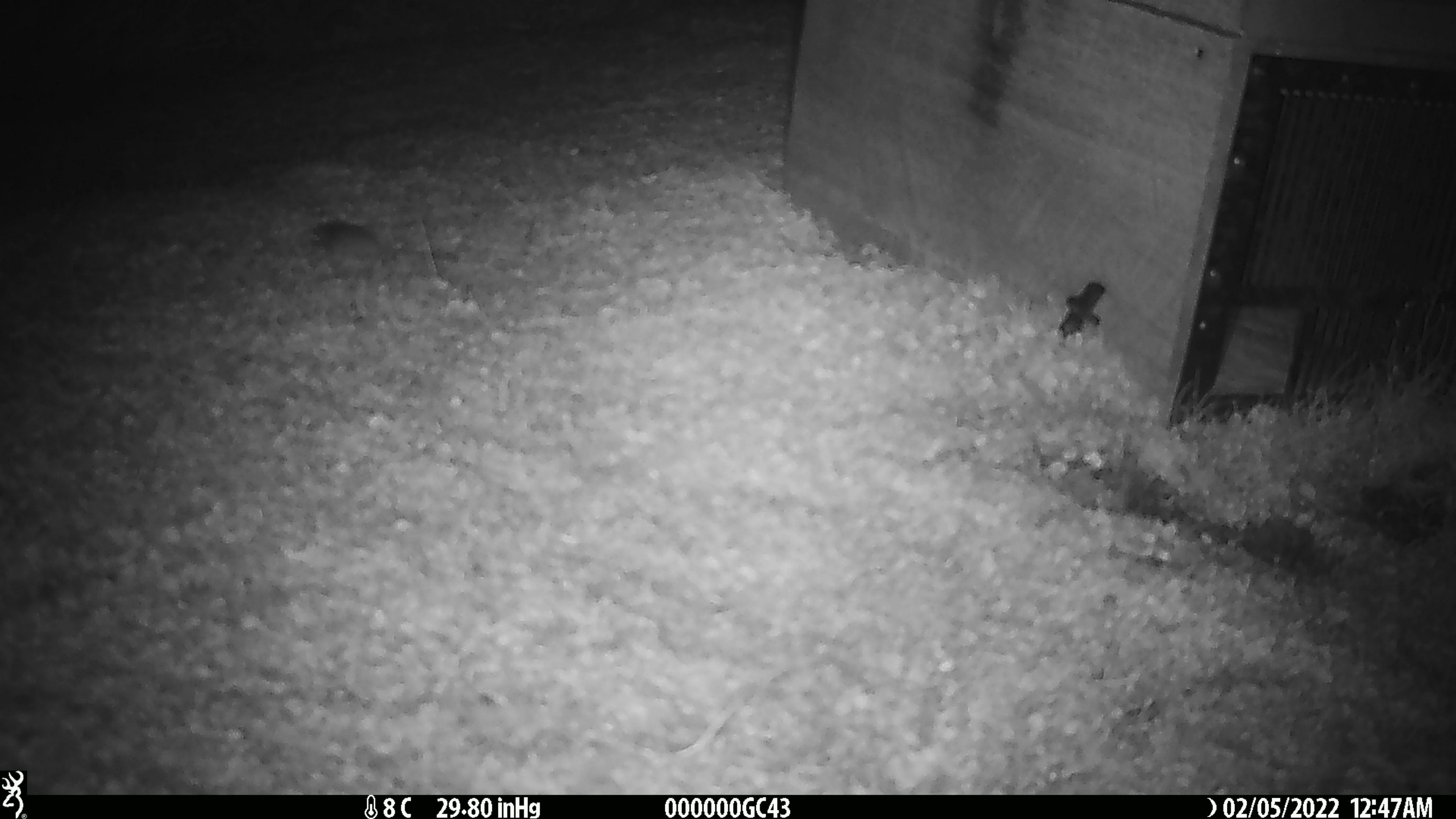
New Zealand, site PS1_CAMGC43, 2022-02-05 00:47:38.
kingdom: Animalia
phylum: Chordata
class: Mammalia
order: Rodentia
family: Muridae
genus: Mus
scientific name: Mus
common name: mouse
Mouse (Mus).